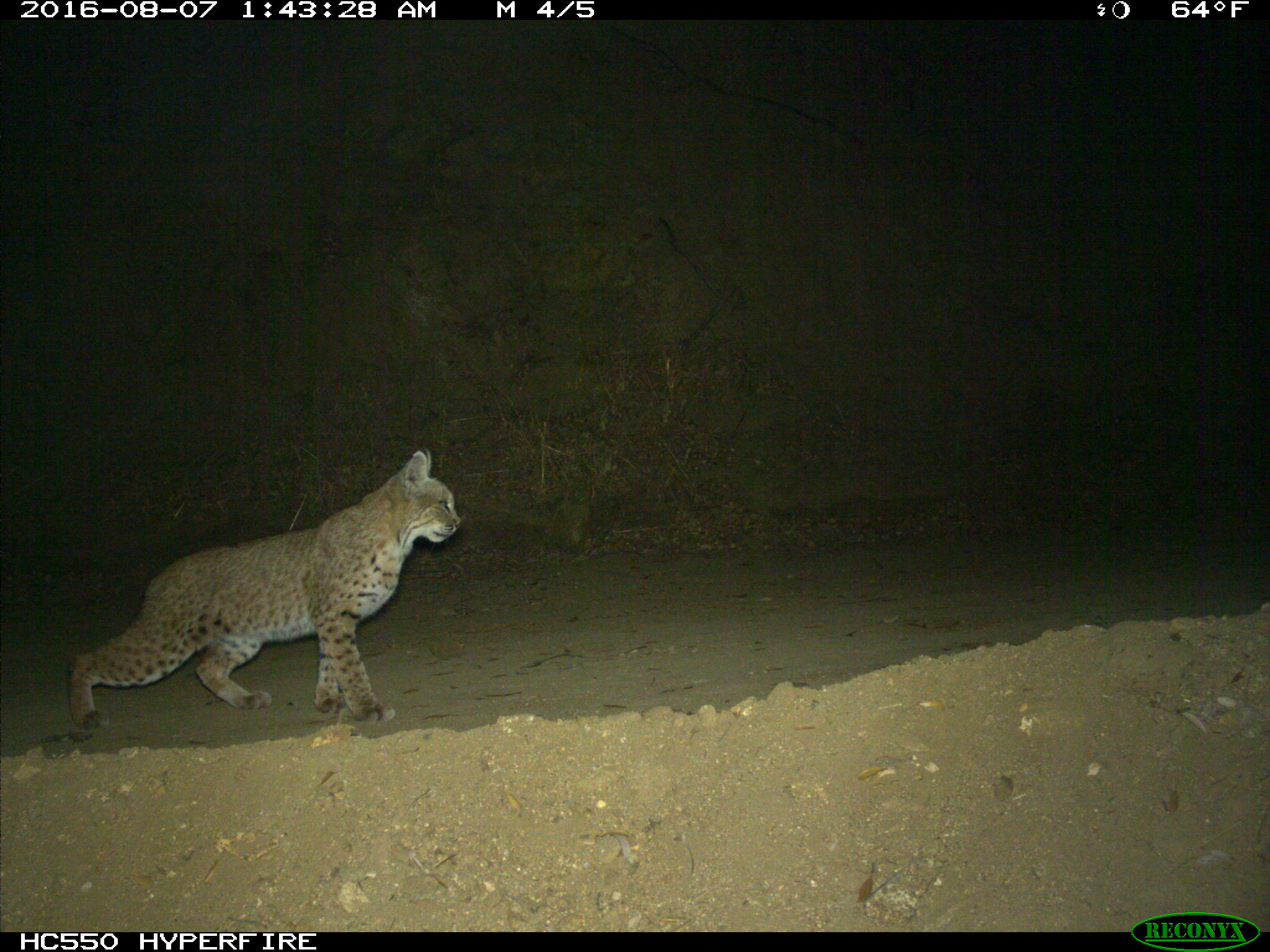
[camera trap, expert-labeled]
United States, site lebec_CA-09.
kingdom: Animalia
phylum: Chordata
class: Mammalia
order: Carnivora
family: Felidae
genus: Lynx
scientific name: Lynx rufus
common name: bobcat